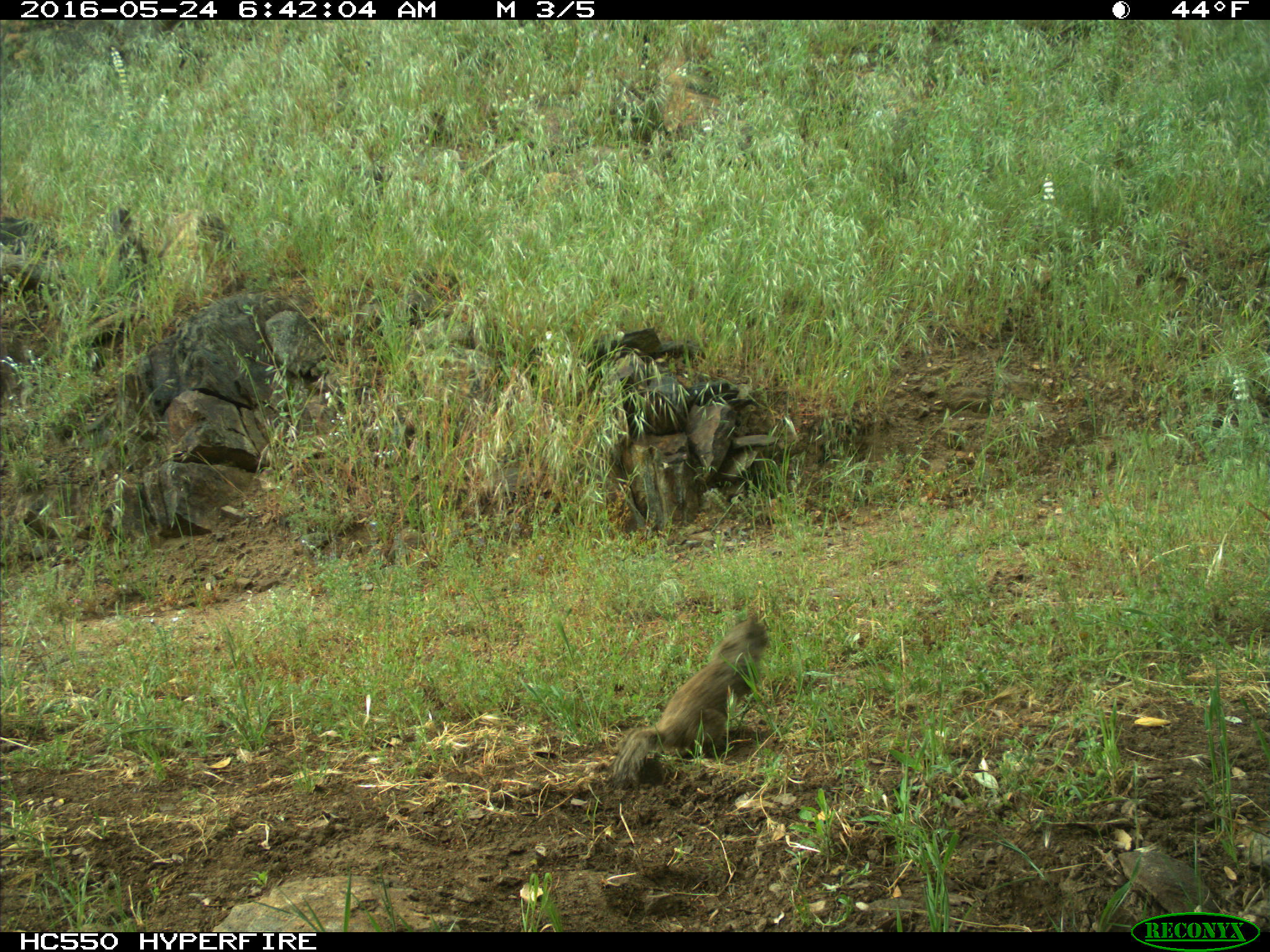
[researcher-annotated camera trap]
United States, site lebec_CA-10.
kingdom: Animalia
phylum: Chordata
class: Mammalia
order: Rodentia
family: Sciuridae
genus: Otospermophilus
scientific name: Otospermophilus beecheyi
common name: california ground squirrel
Otospermophilus beecheyi (california ground squirrel).